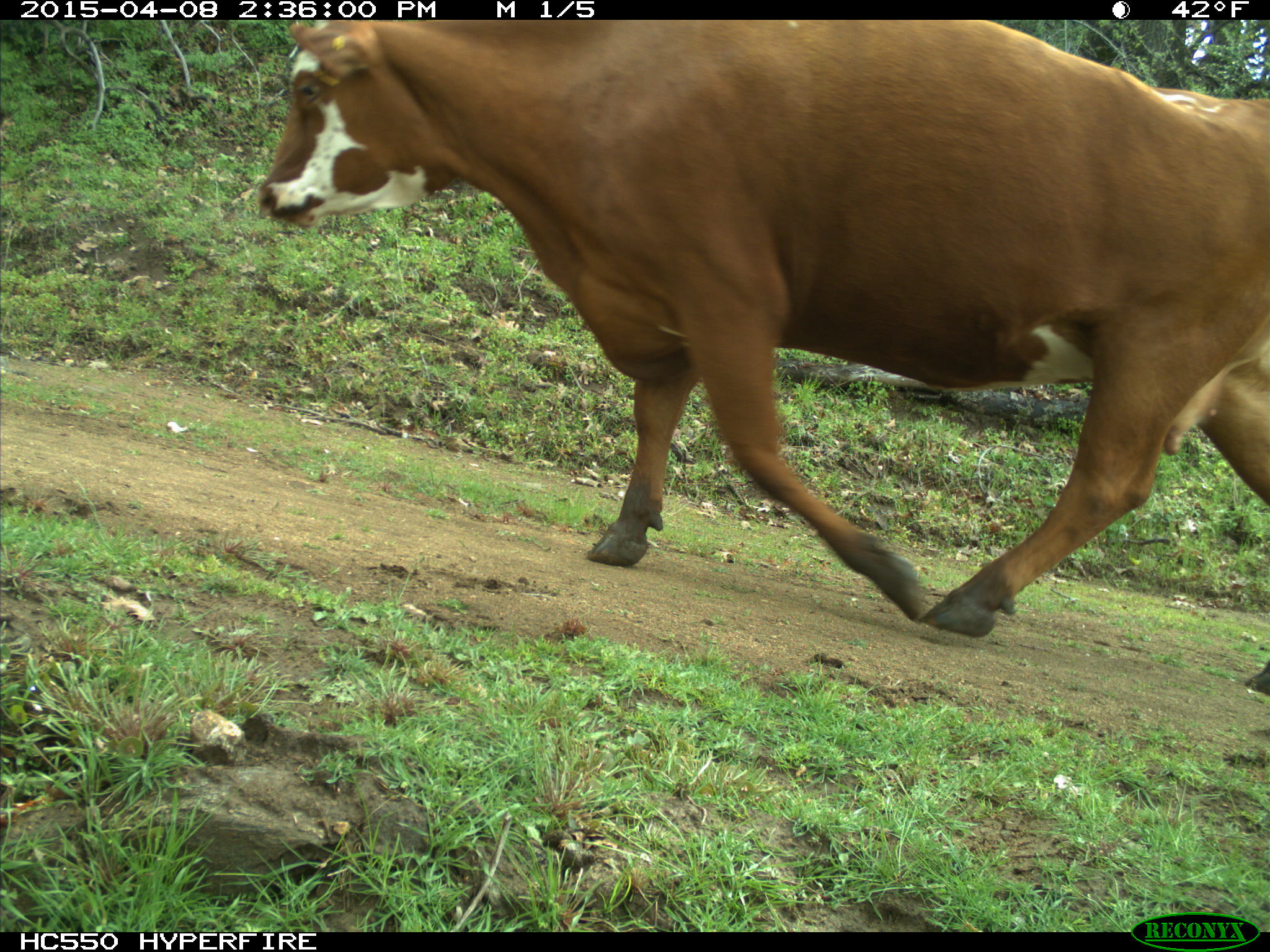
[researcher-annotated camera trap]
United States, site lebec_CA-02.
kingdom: Animalia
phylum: Chordata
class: Mammalia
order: Artiodactyla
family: Bovidae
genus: Bos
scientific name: Bos taurus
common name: domestic cow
Bos taurus (domestic cow).